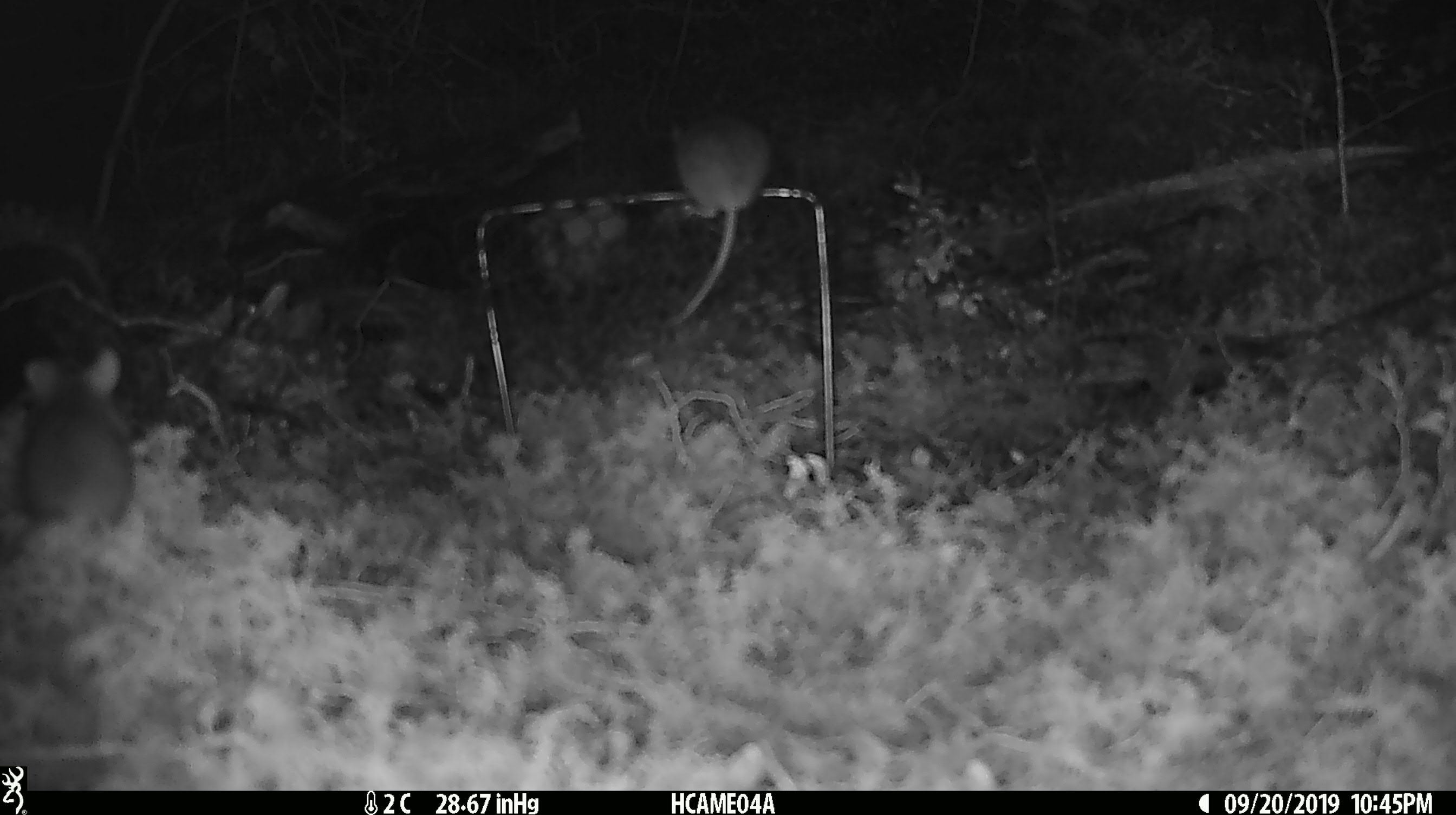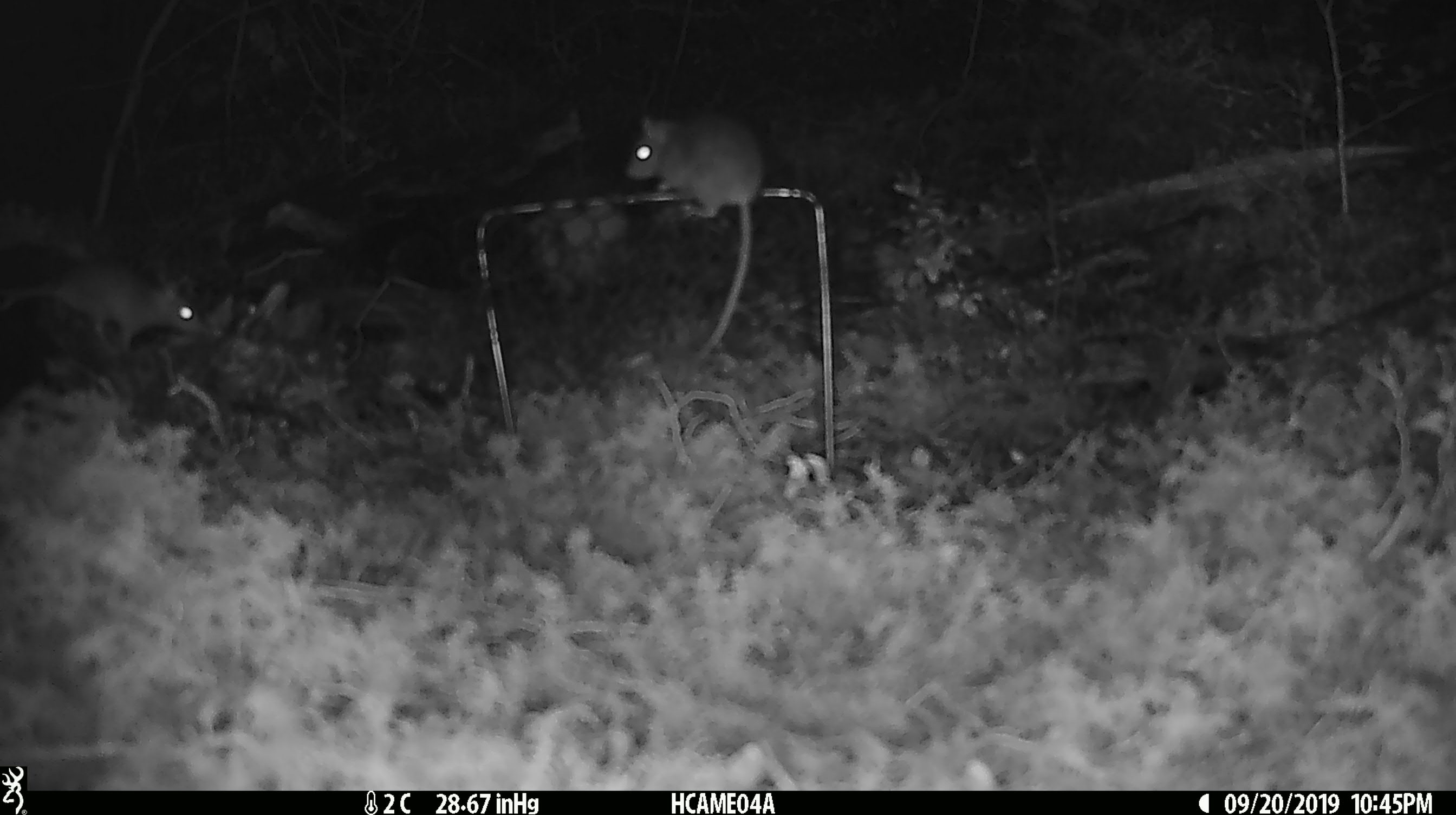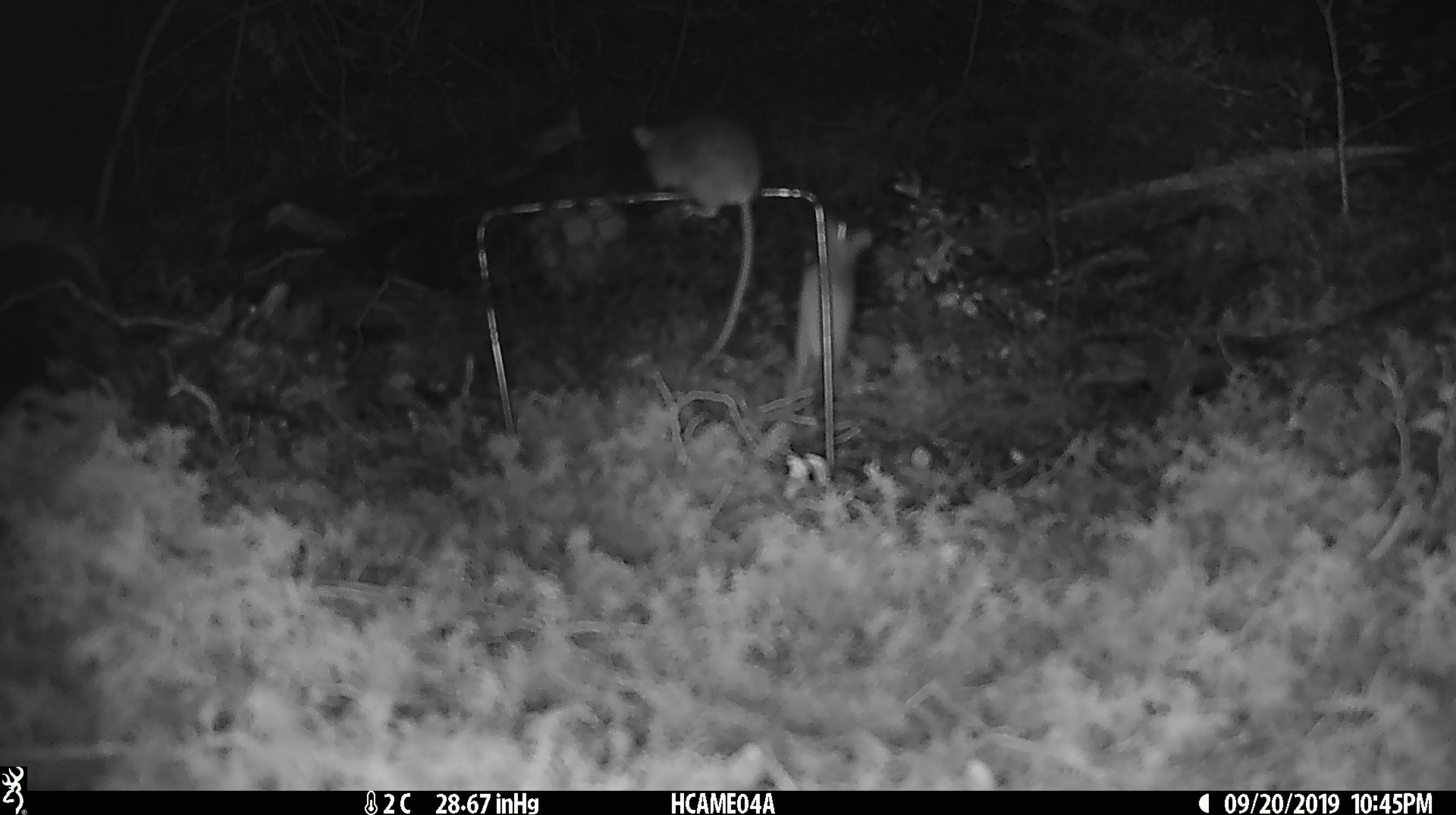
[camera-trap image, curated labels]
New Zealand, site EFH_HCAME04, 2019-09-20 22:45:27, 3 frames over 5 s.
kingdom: Animalia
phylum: Chordata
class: Mammalia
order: Rodentia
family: Muridae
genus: Mus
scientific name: Mus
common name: mouse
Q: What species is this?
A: Mouse (Mus).